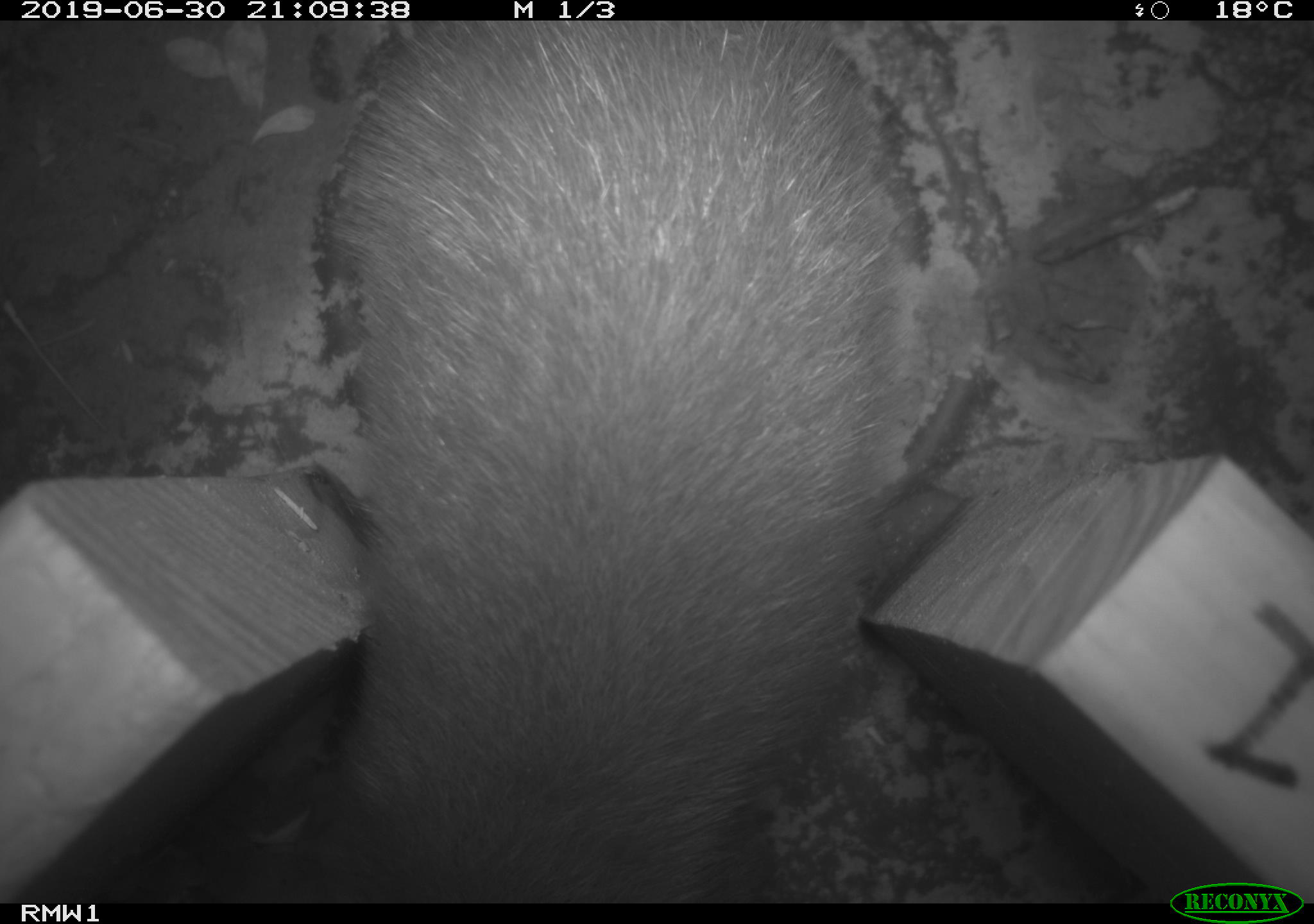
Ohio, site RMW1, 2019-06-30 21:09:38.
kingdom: Animalia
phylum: Chordata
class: Mammalia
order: Carnivora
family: Mustelidae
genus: Neogale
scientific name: Neogale vison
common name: american mink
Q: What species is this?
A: American mink (Neogale vison).